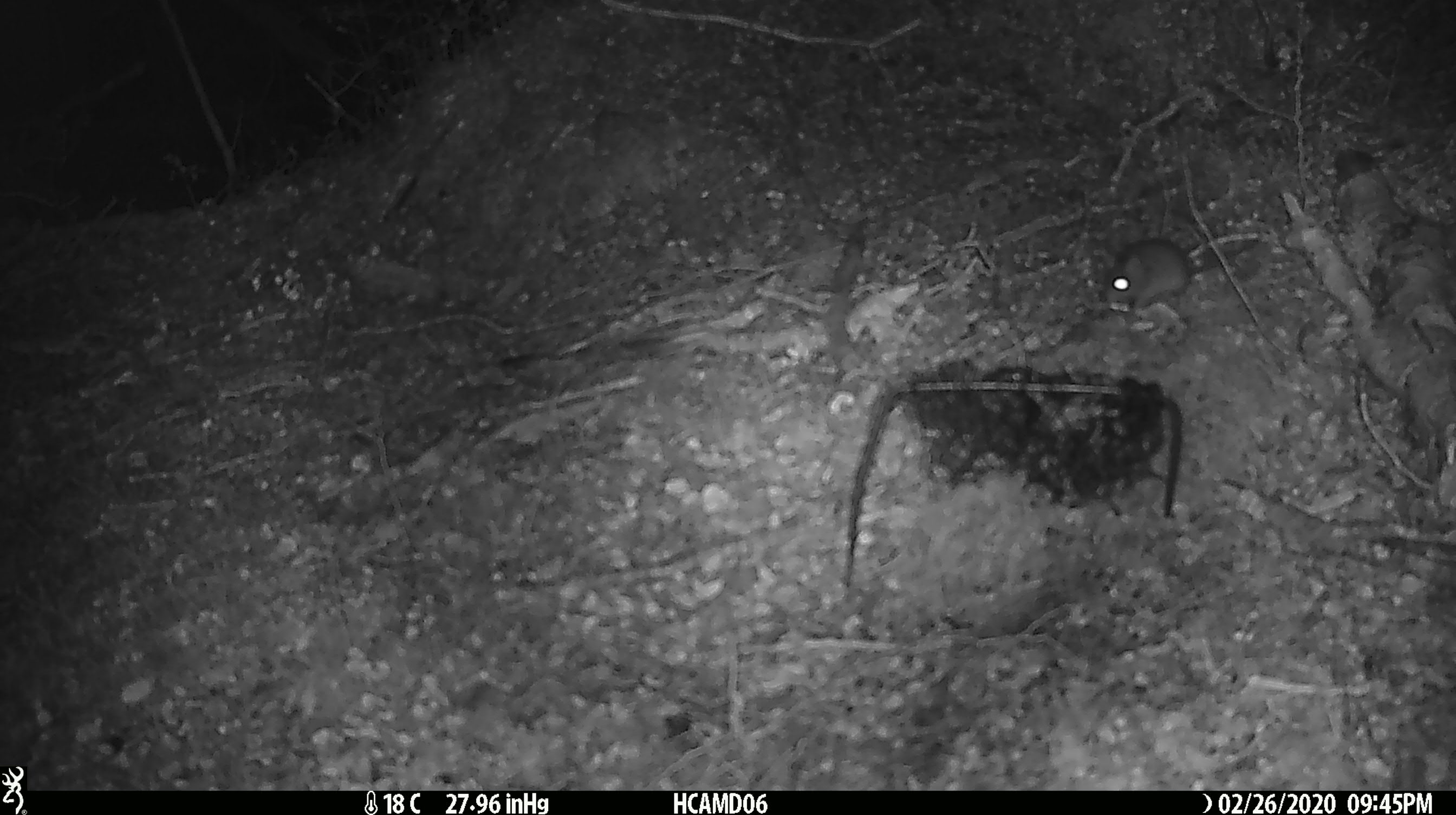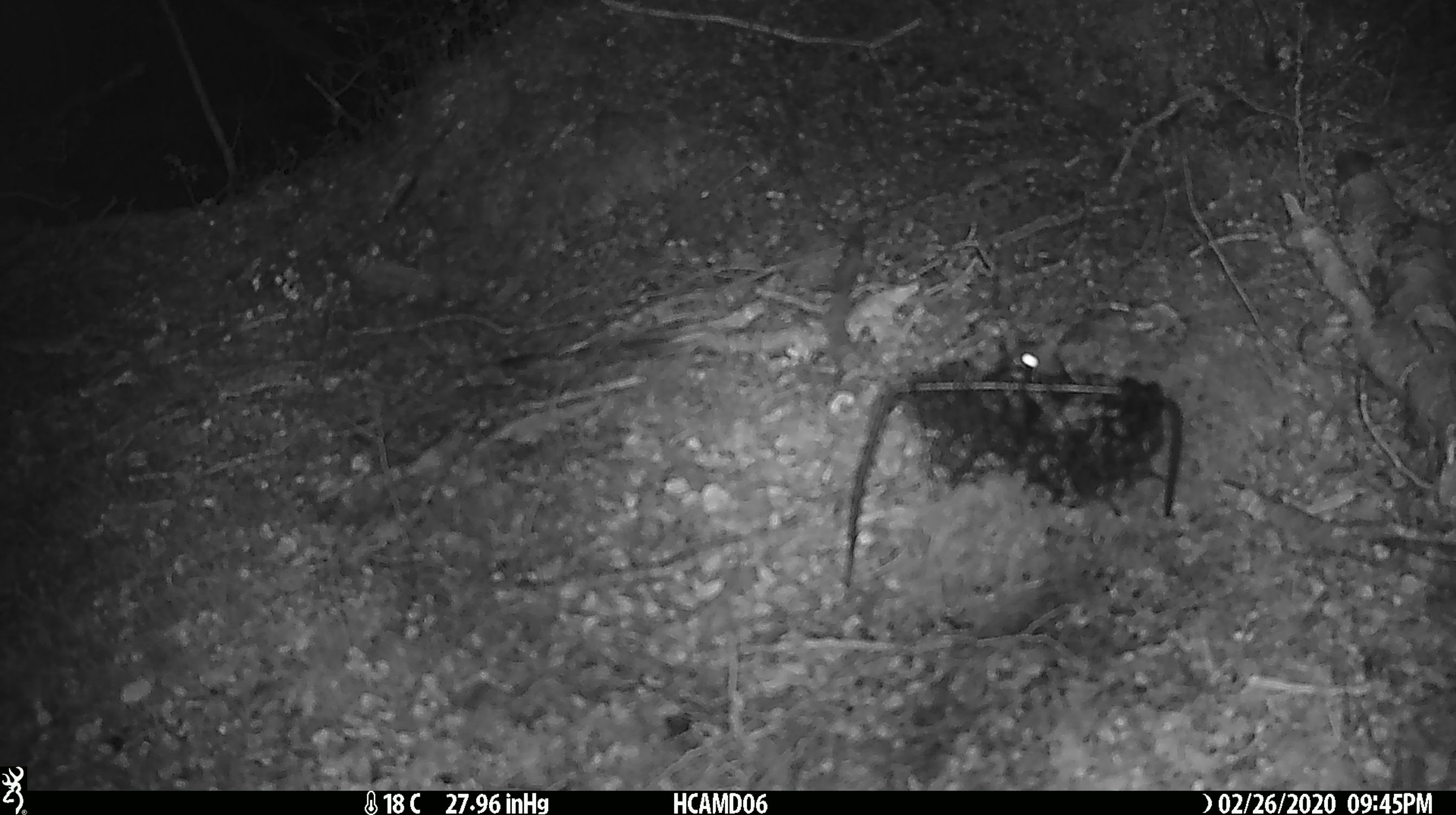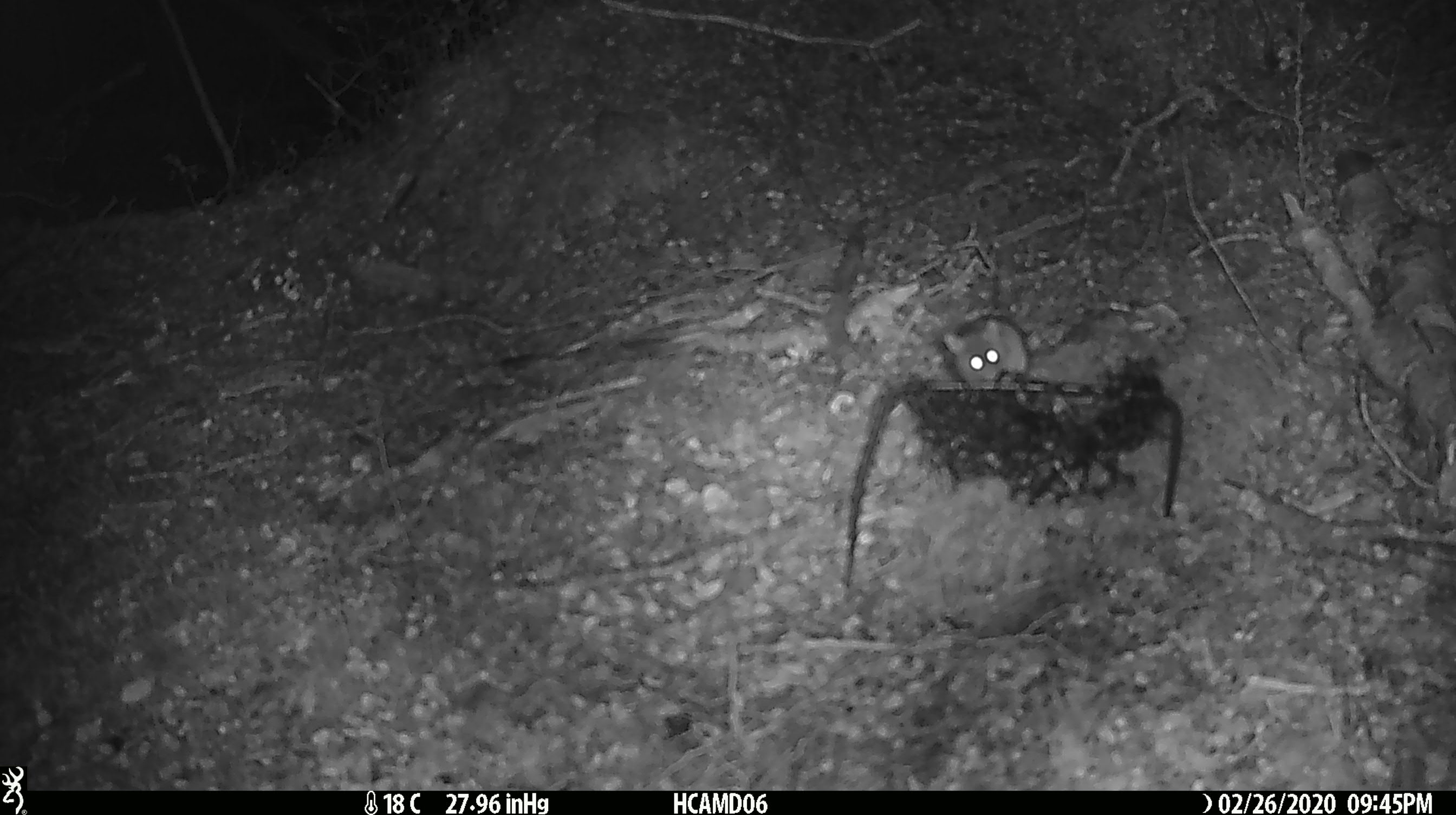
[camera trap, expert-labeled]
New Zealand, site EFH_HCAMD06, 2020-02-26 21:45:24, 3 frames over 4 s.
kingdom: Animalia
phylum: Chordata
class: Mammalia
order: Rodentia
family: Muridae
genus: Mus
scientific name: Mus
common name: mouse